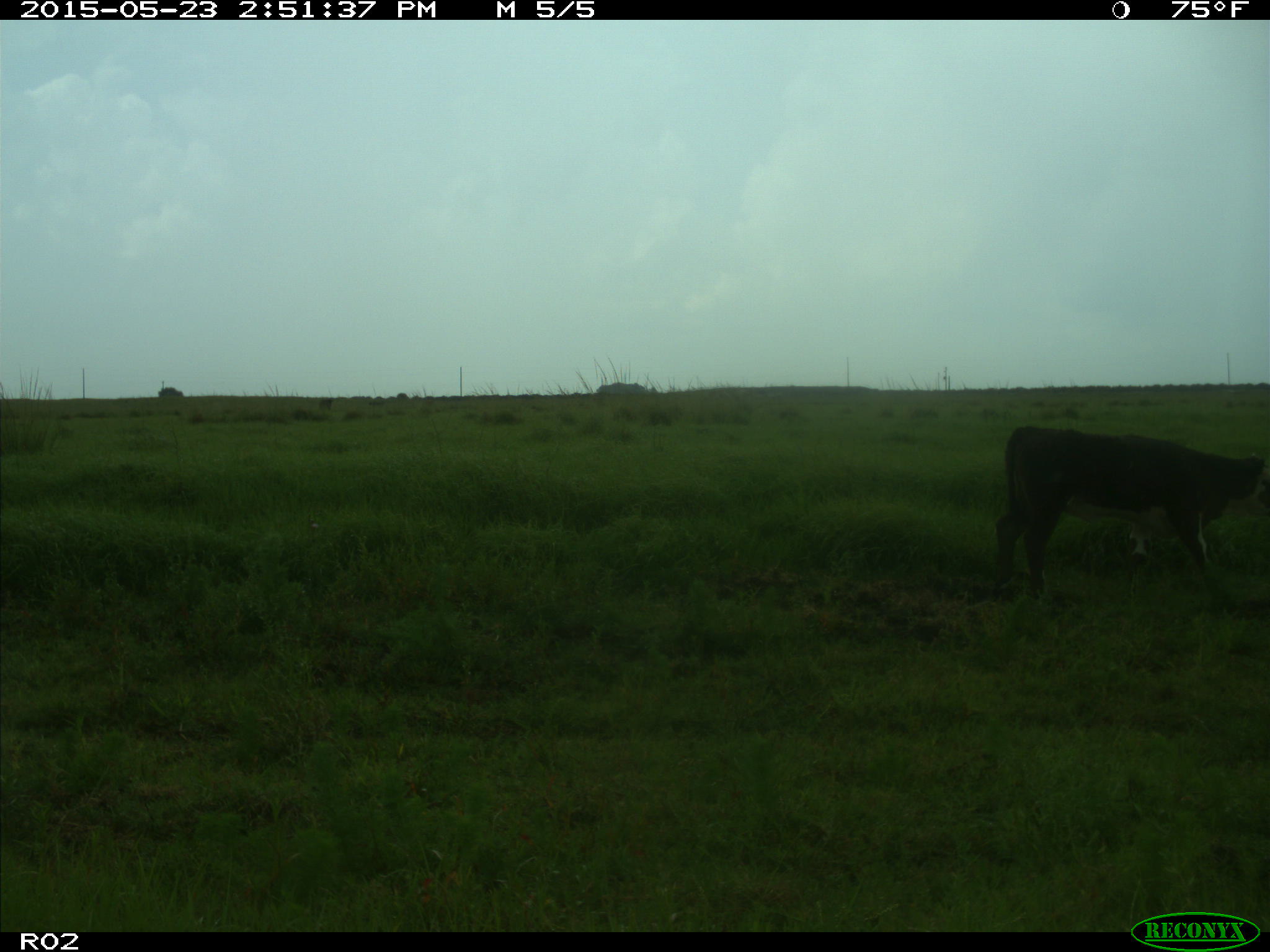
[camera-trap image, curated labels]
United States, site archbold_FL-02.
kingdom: Animalia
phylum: Chordata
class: Mammalia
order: Artiodactyla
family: Bovidae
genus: Bos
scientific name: Bos taurus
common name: domestic cow